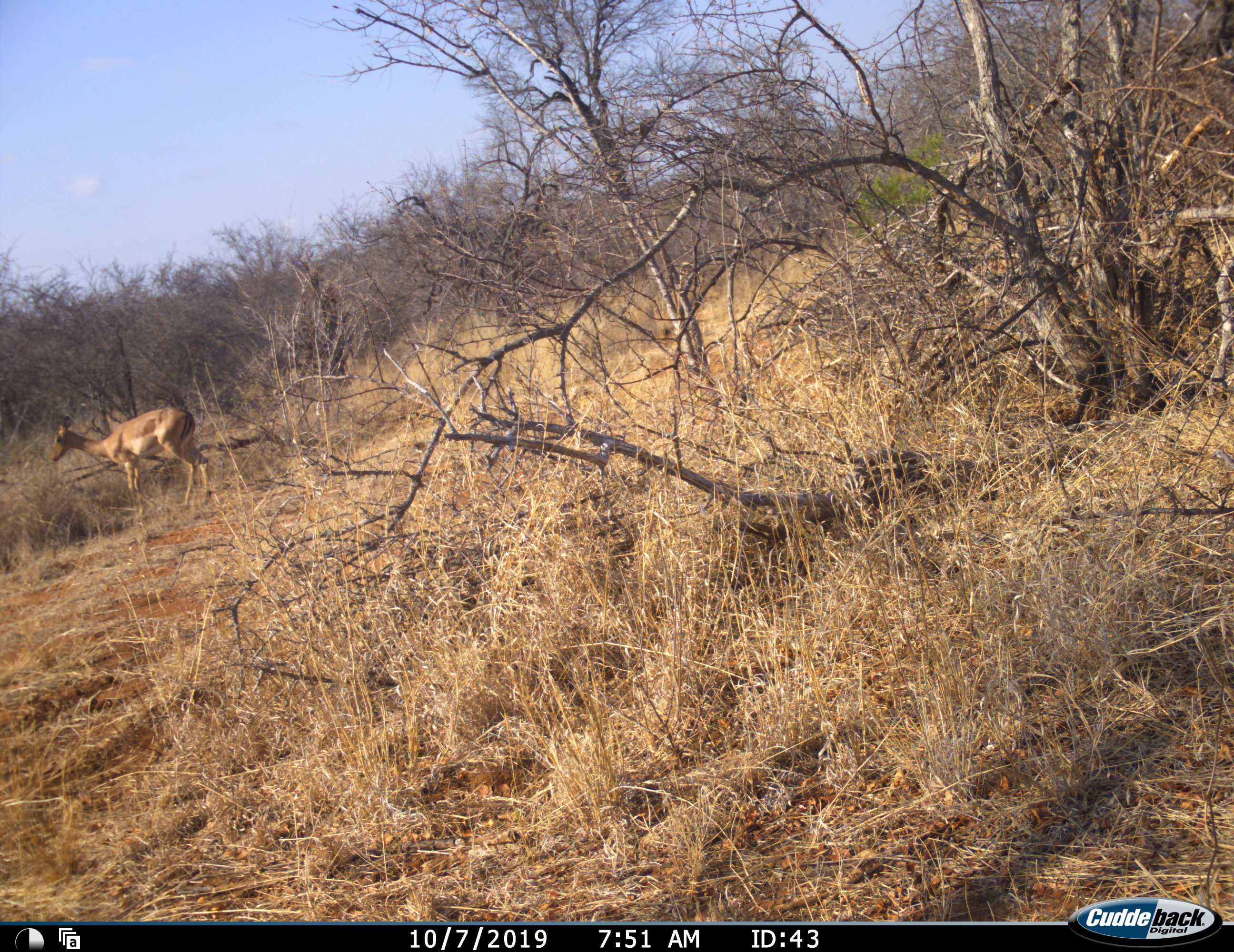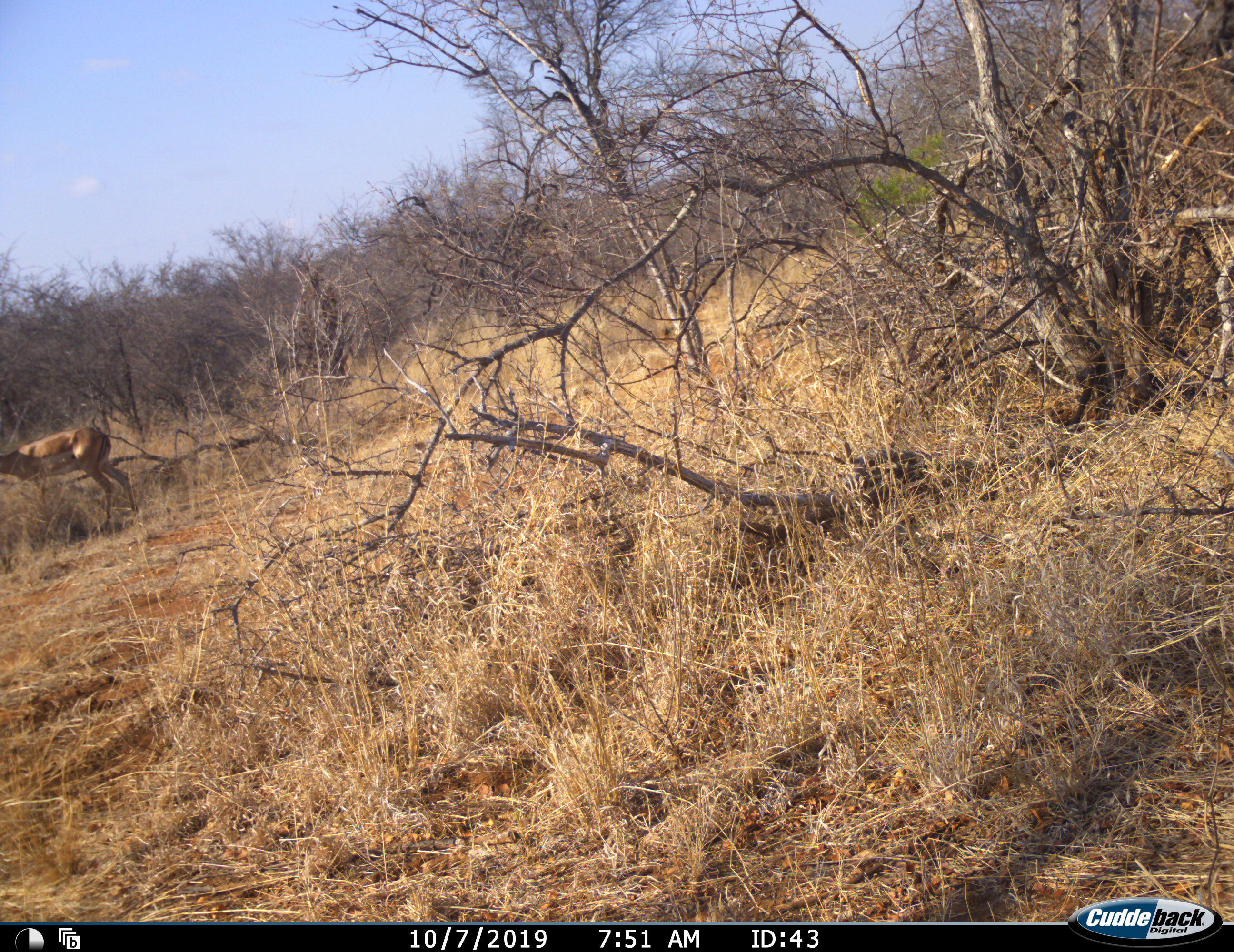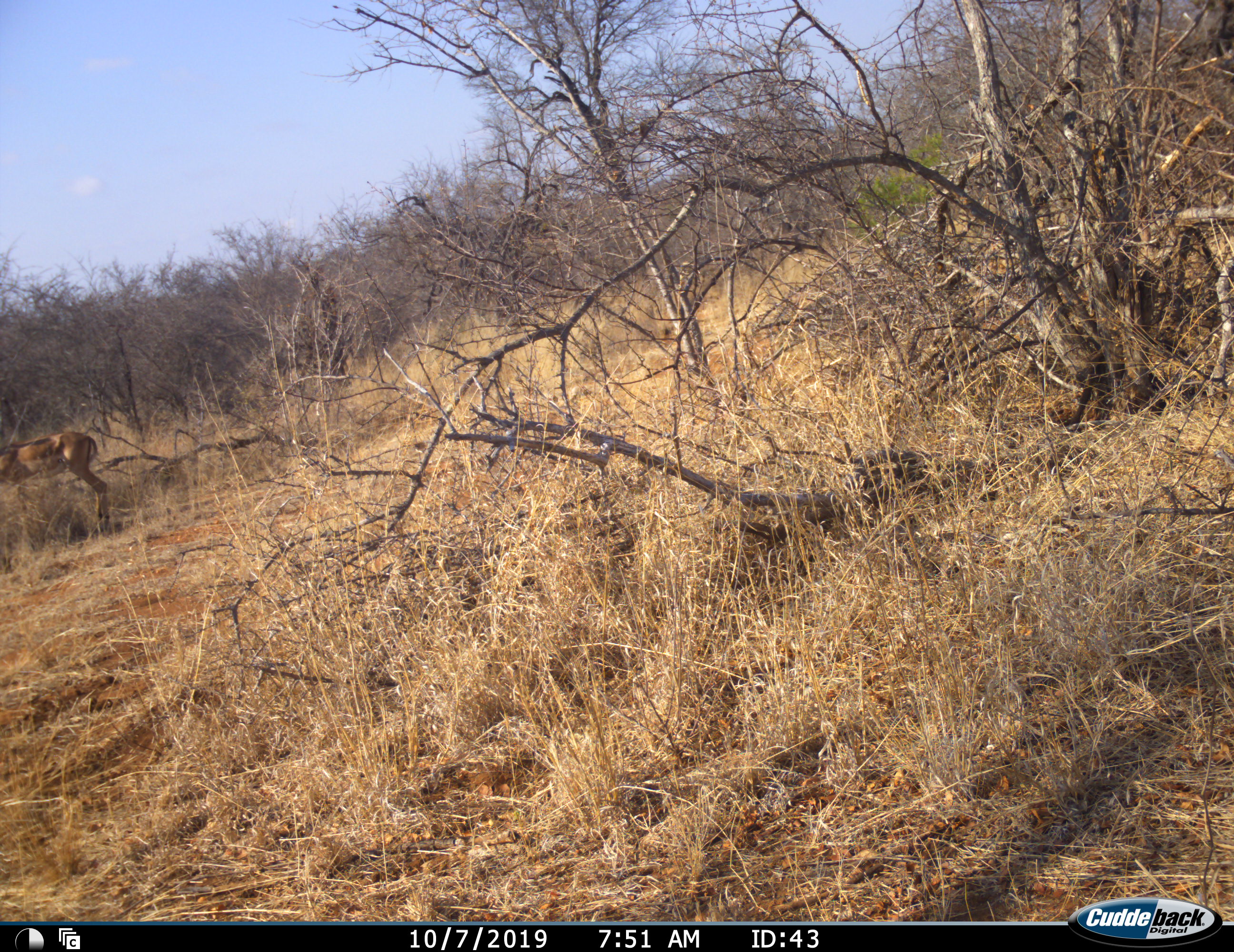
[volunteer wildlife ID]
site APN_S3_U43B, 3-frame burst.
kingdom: Animalia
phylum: Chordata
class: Mammalia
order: Artiodactyla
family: Bovidae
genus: Aepyceros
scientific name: Aepyceros melampus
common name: impala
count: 1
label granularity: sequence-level